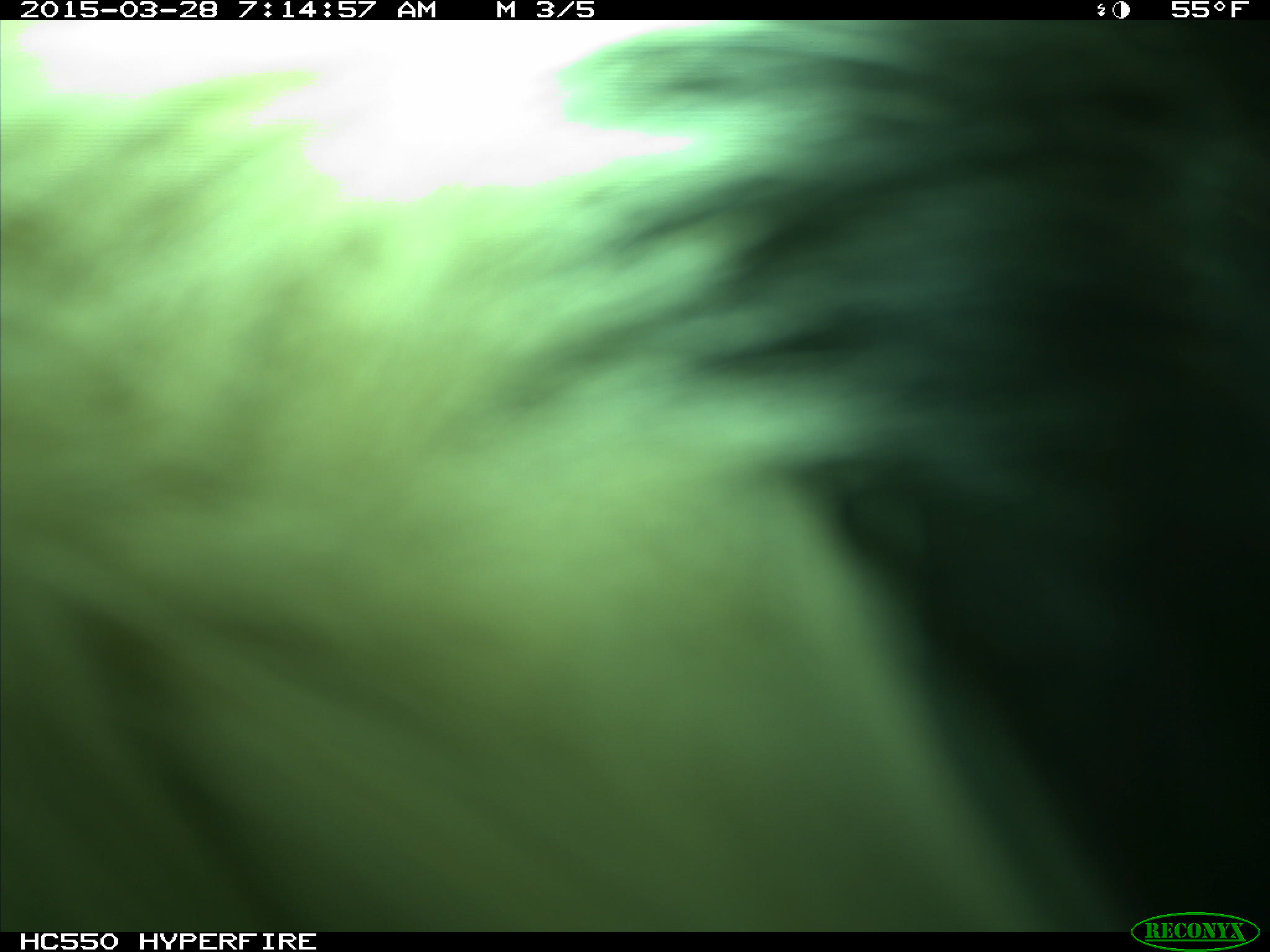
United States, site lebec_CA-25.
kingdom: Animalia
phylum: Chordata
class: Mammalia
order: Artiodactyla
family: Bovidae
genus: Bos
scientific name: Bos taurus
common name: domestic cow